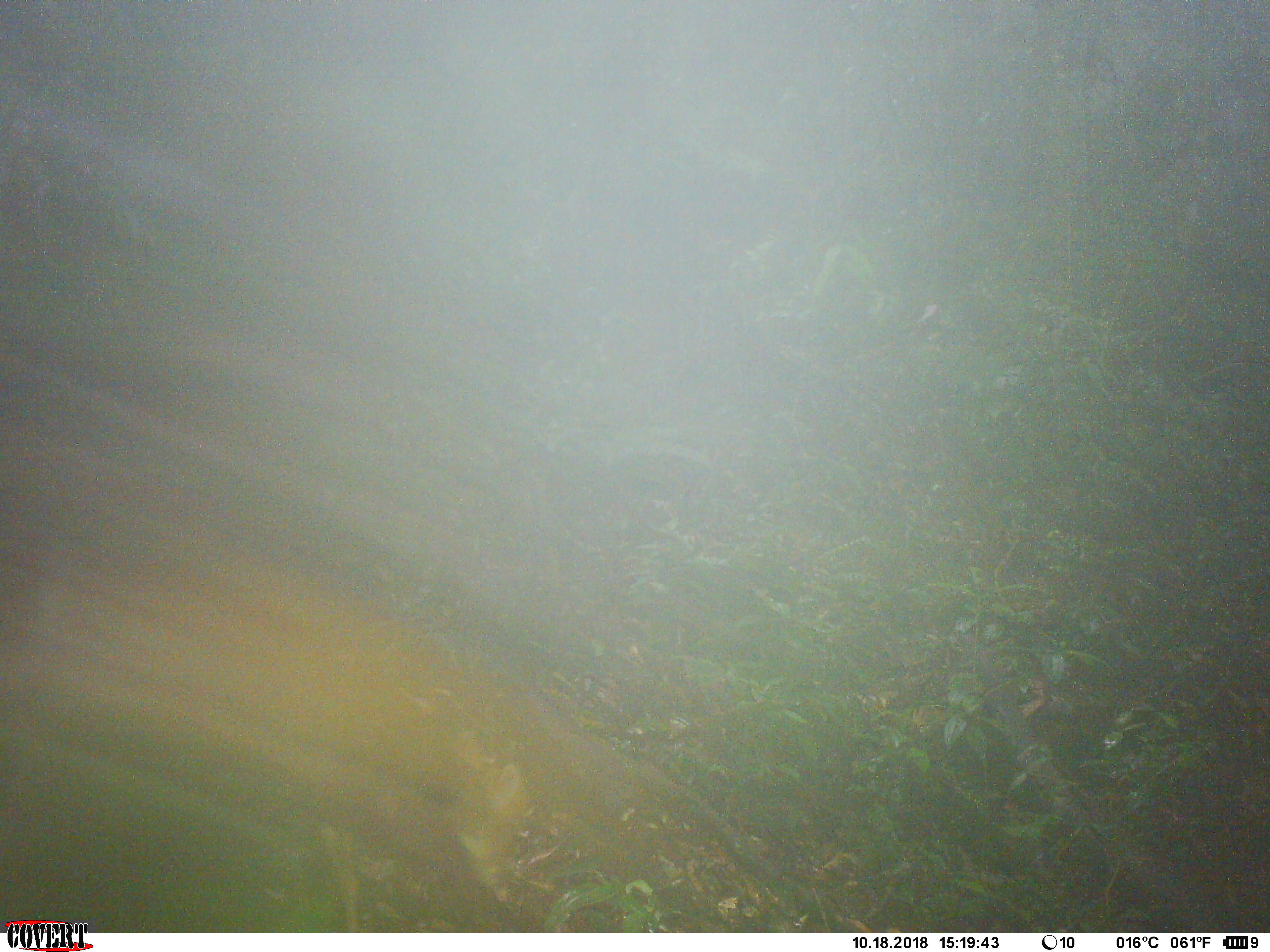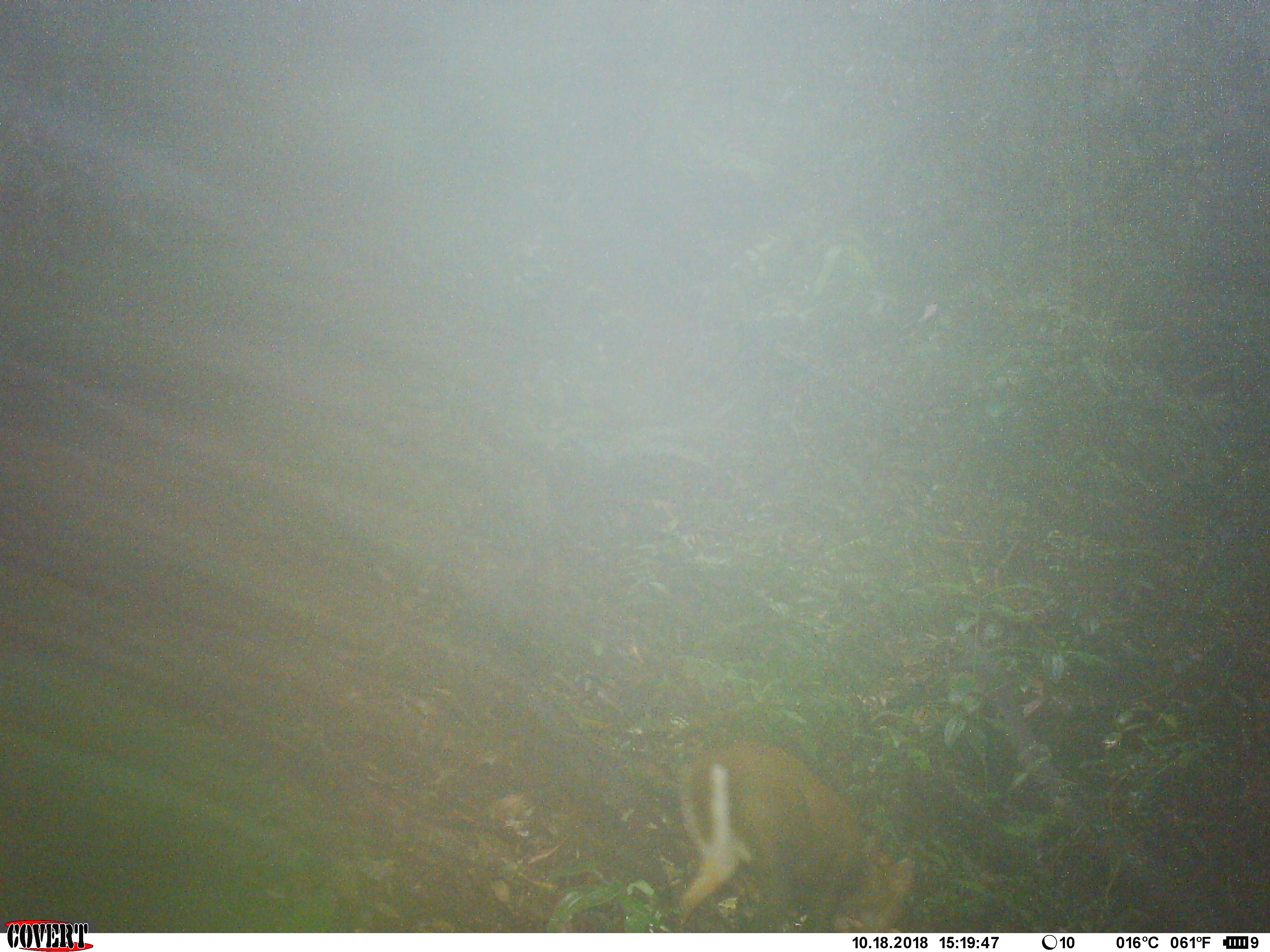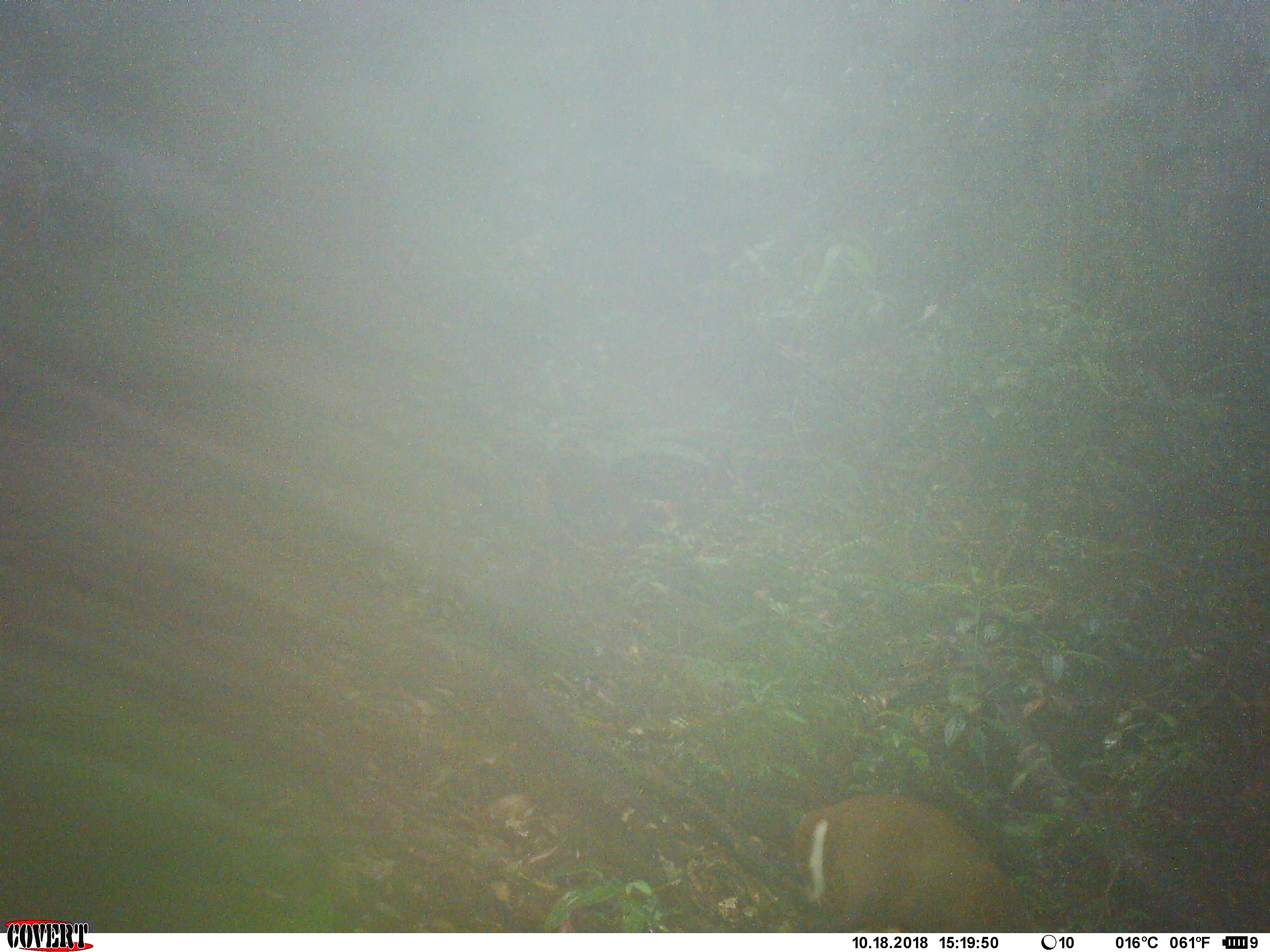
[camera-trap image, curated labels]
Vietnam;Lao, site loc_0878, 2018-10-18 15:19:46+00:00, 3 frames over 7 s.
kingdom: Animalia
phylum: Chordata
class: Mammalia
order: Artiodactyla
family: Cervidae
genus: Muntiacus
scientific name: Muntiacus rooseveltorum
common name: roosevelt's muntjac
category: roosevelts muntjac group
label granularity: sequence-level